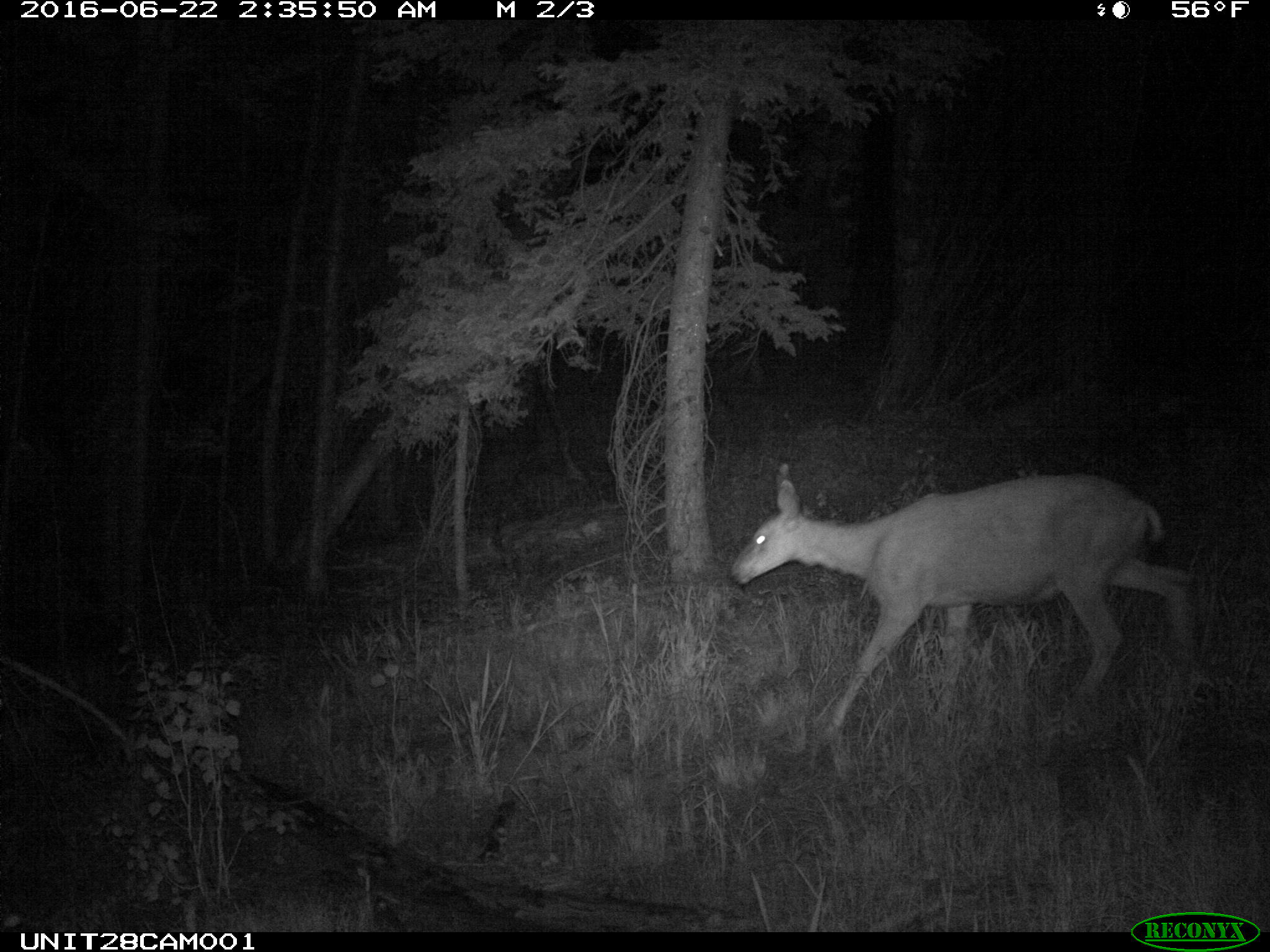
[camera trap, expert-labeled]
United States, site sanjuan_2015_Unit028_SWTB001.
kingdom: Animalia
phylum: Chordata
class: Mammalia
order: Artiodactyla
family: Cervidae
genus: Odocoileus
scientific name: Odocoileus hemionus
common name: mule deer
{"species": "Odocoileus hemionus (mule deer)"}